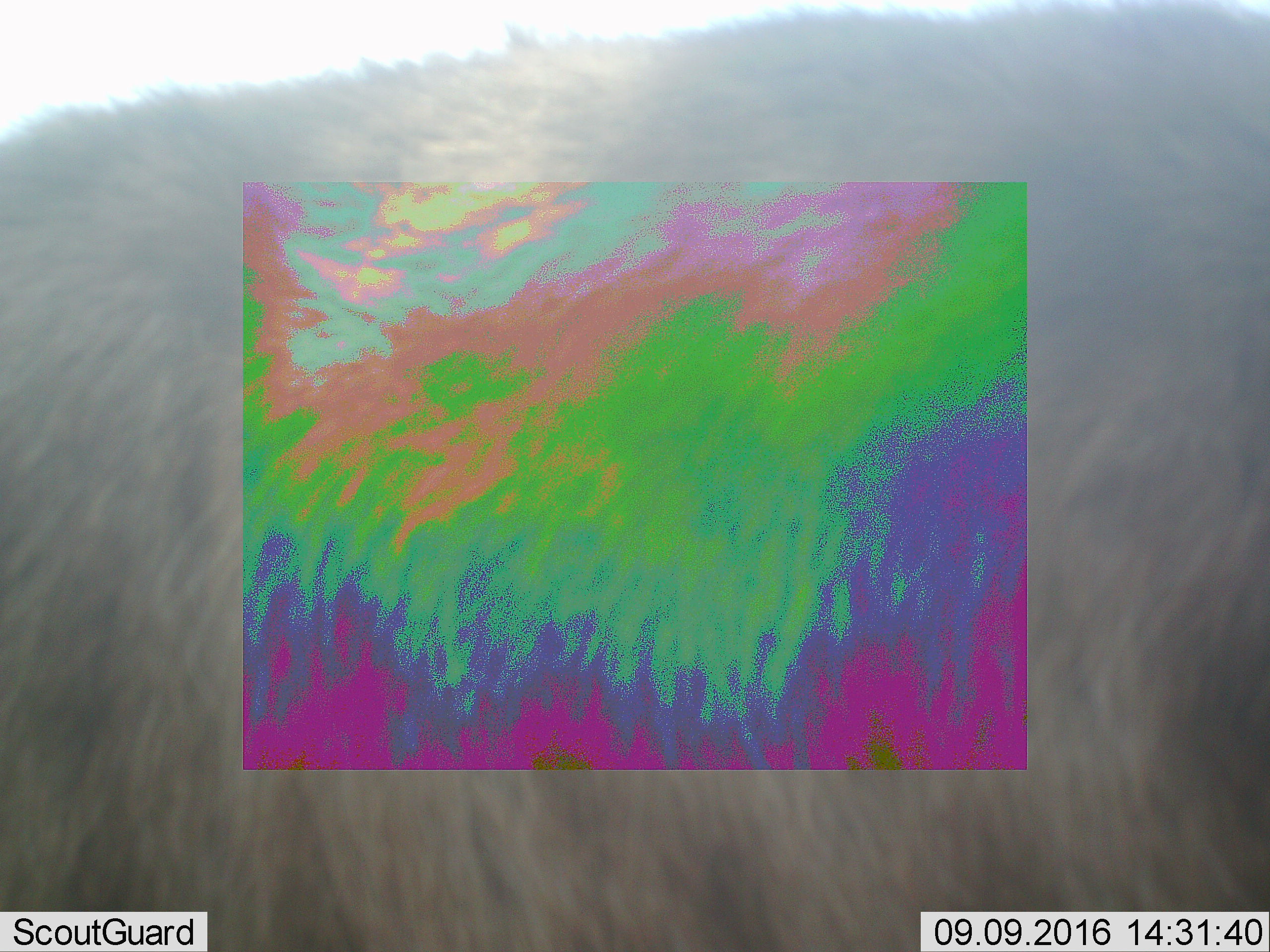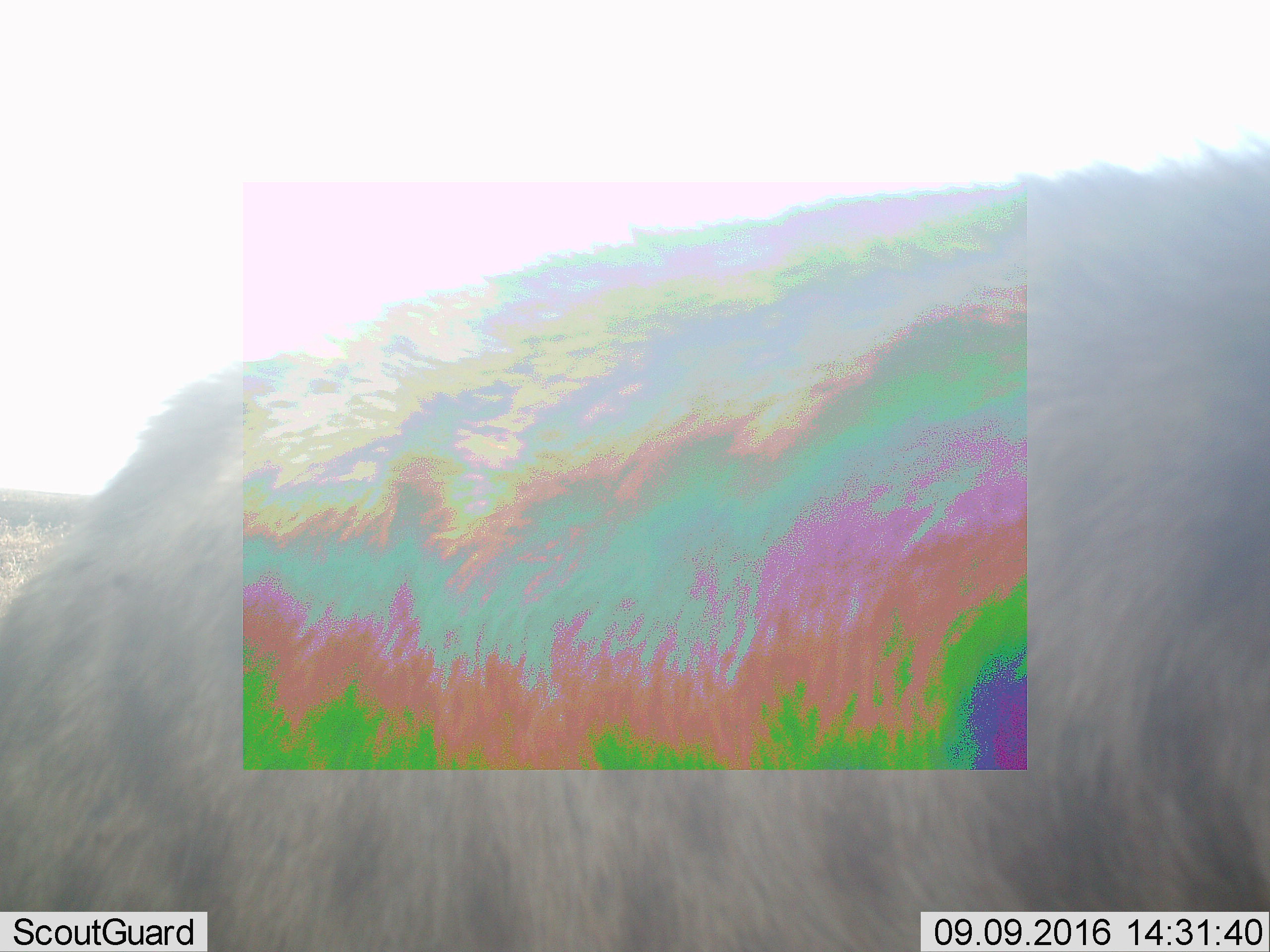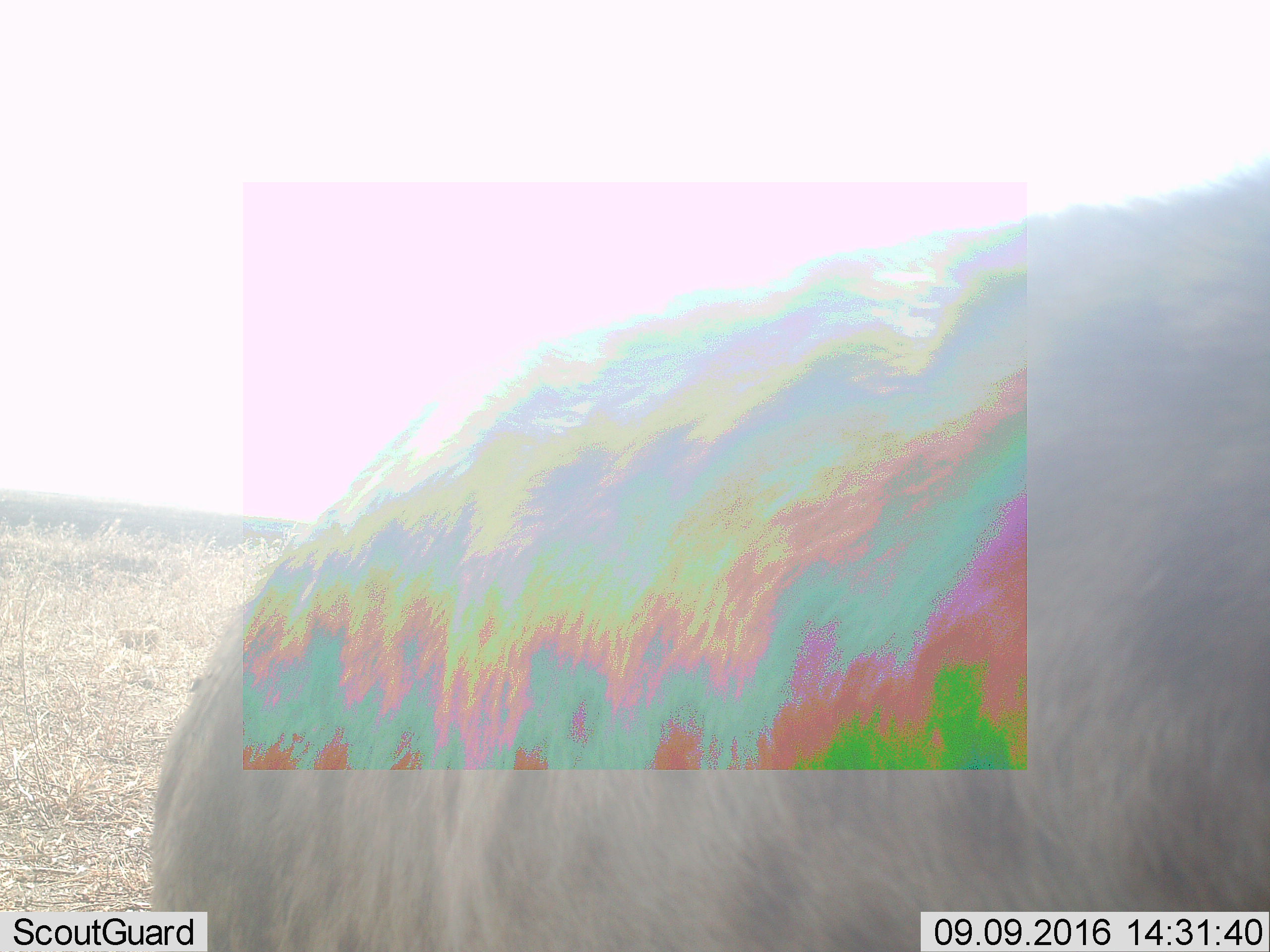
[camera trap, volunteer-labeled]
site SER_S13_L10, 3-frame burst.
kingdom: Animalia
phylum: Chordata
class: Mammalia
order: Carnivora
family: Hyaenidae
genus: Crocuta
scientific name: Crocuta crocuta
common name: spotted hyena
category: hyenaspotted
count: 1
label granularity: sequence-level